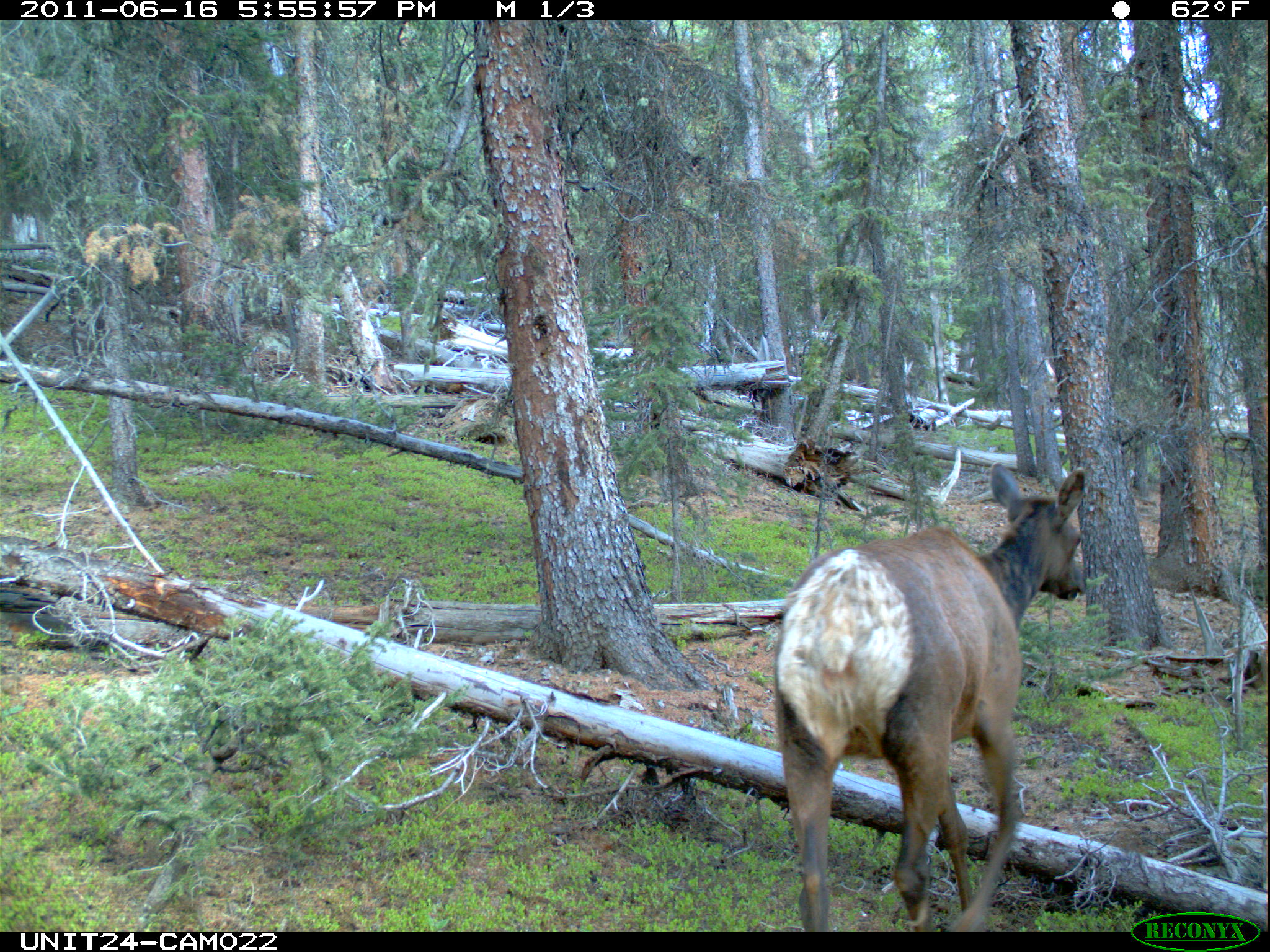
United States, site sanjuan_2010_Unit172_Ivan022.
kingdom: Animalia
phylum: Chordata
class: Mammalia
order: Artiodactyla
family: Cervidae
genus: Cervus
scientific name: Cervus elaphus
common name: red deer